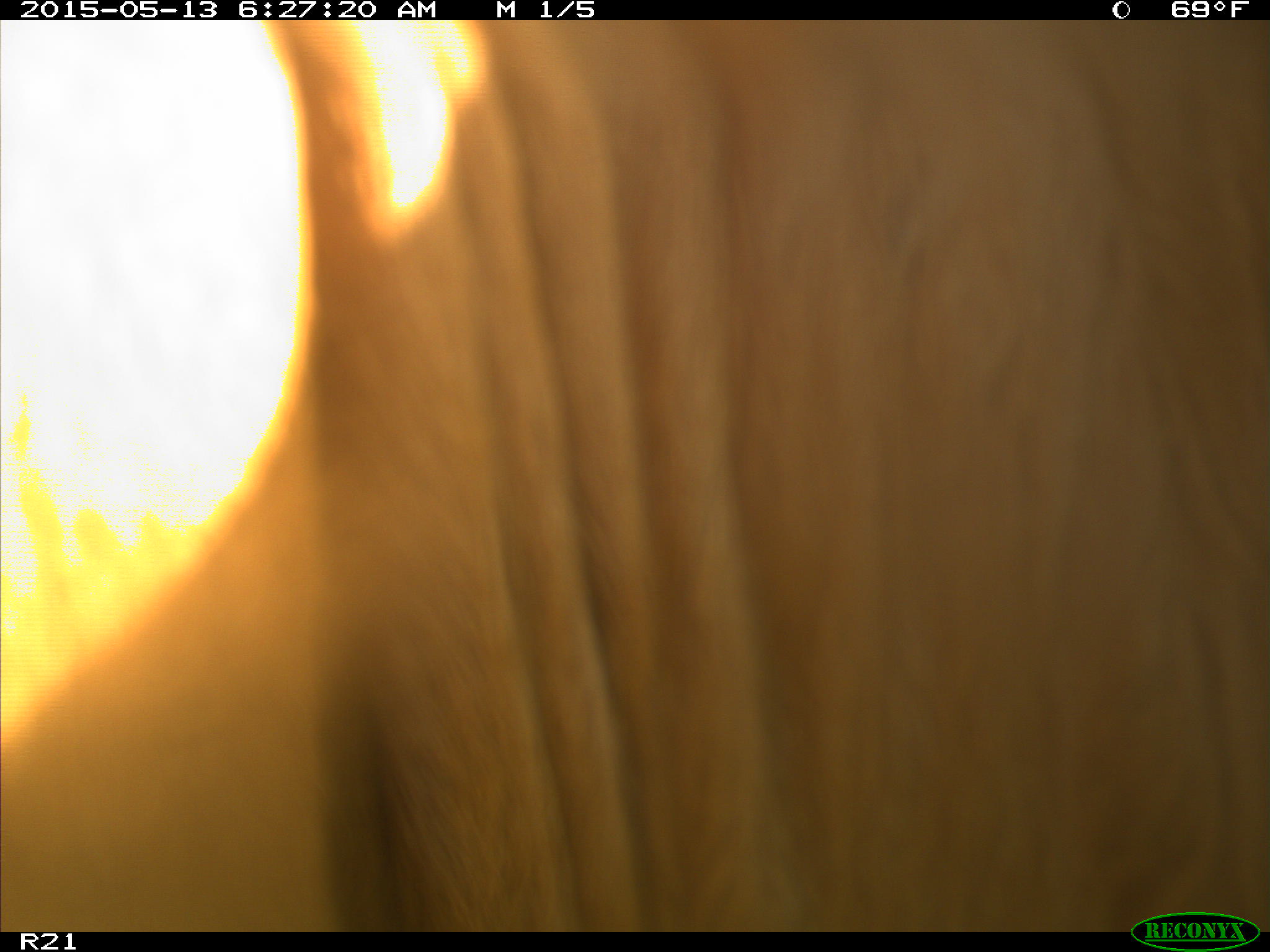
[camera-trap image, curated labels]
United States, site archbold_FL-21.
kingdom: Animalia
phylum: Chordata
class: Mammalia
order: Artiodactyla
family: Bovidae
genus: Bos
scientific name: Bos taurus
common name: domestic cow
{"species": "Bos taurus (domestic cow)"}